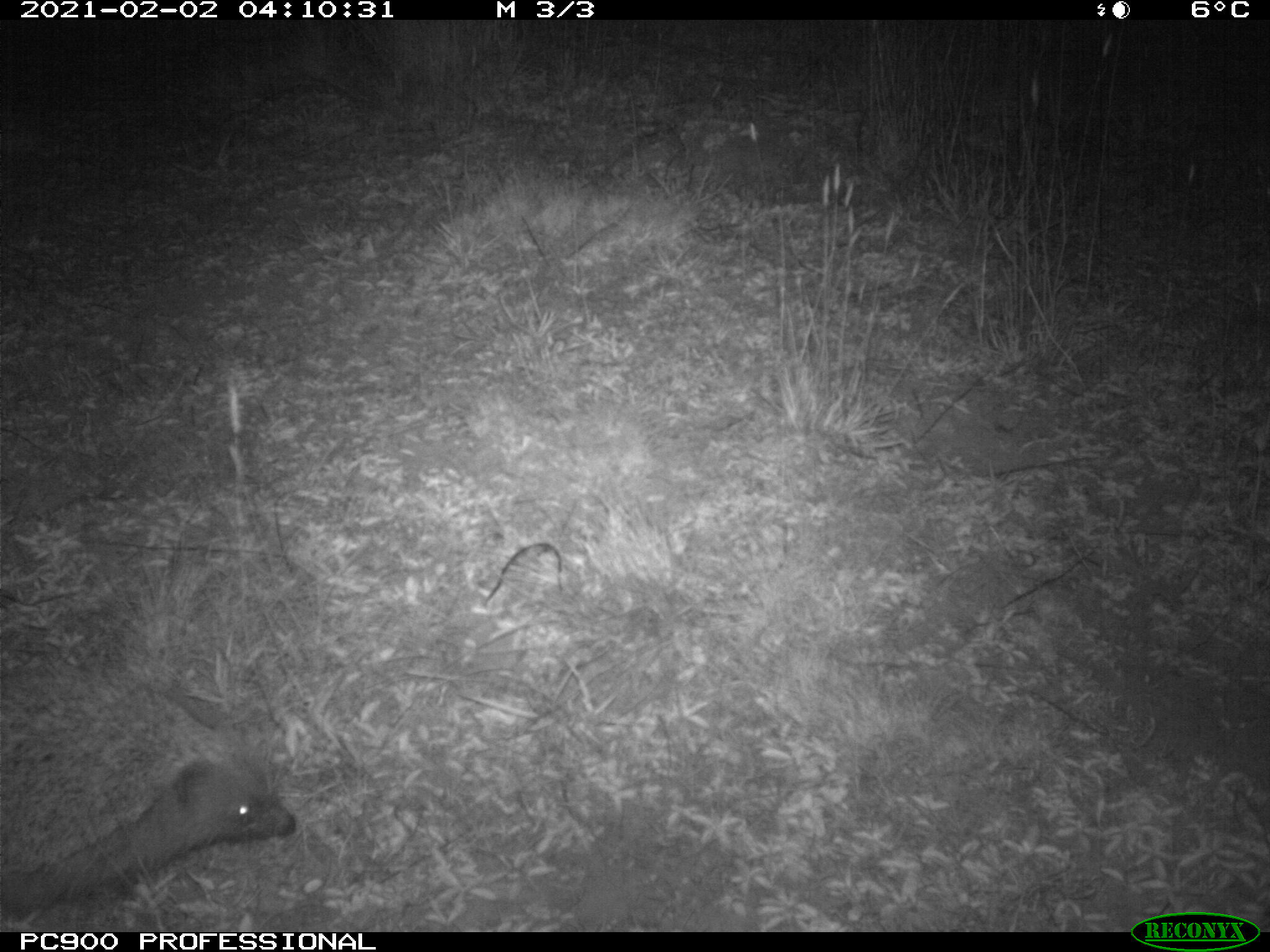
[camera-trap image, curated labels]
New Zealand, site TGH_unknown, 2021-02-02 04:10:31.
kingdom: Animalia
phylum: Chordata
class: Mammalia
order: Eulipotyphla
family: Erinaceidae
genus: Erinaceus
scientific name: Erinaceus europaeus europaeus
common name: european hedgehog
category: hedgehog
Hedgehog (european hedgehog) (Erinaceus europaeus europaeus).